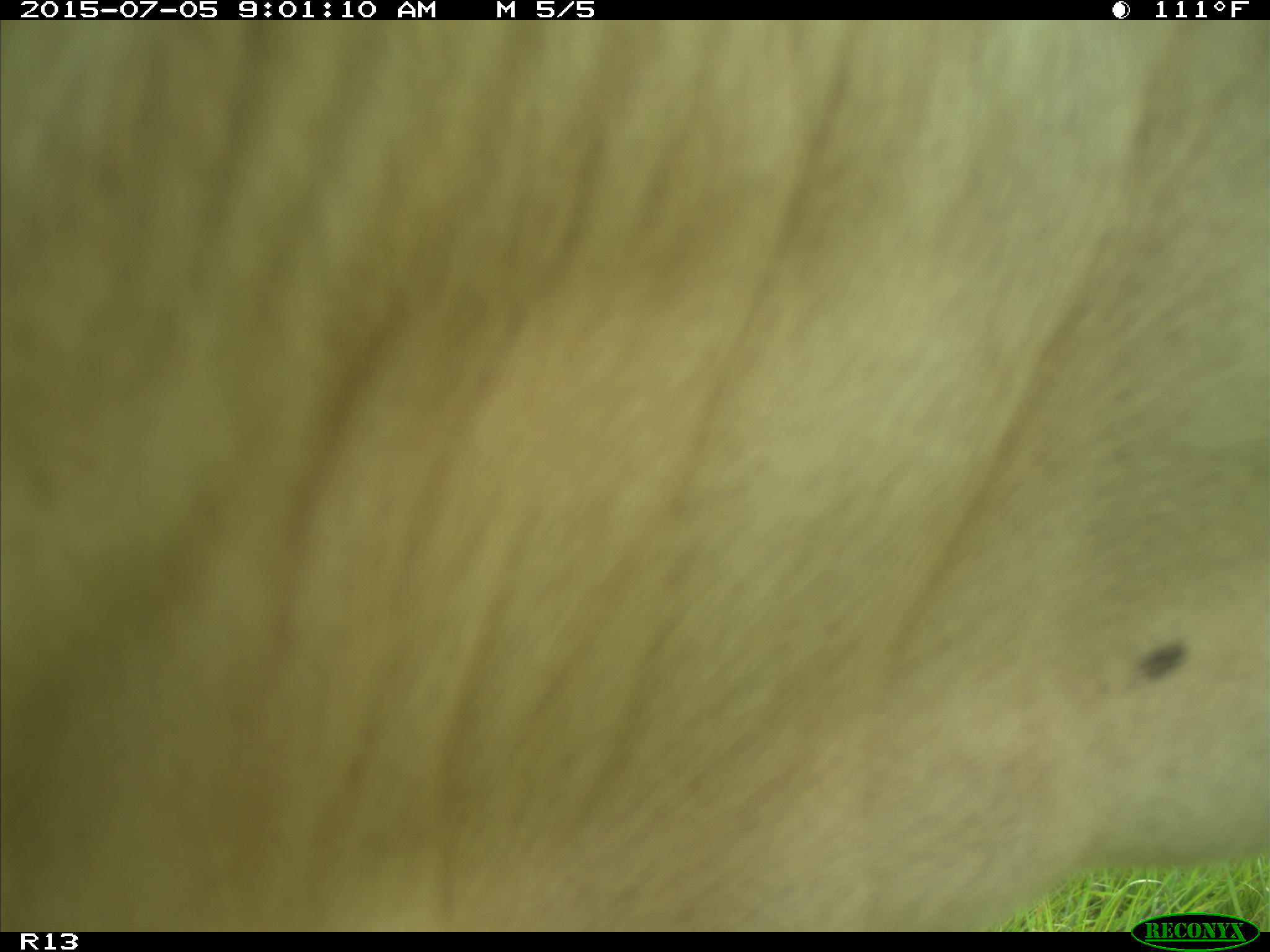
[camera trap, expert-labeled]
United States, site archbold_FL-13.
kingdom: Animalia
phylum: Chordata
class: Mammalia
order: Artiodactyla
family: Bovidae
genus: Bos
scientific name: Bos taurus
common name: domestic cow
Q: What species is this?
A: Bos taurus (domestic cow).